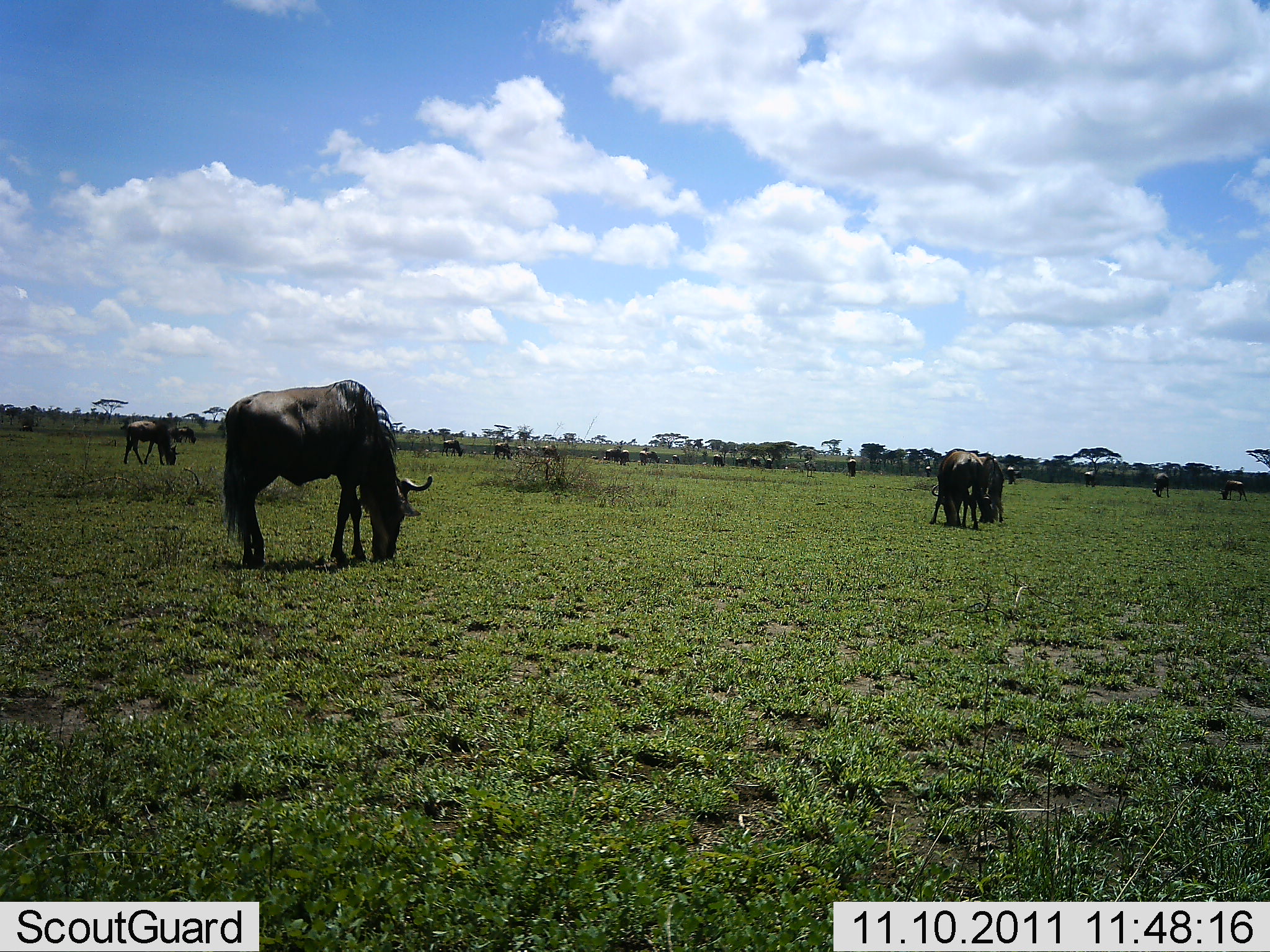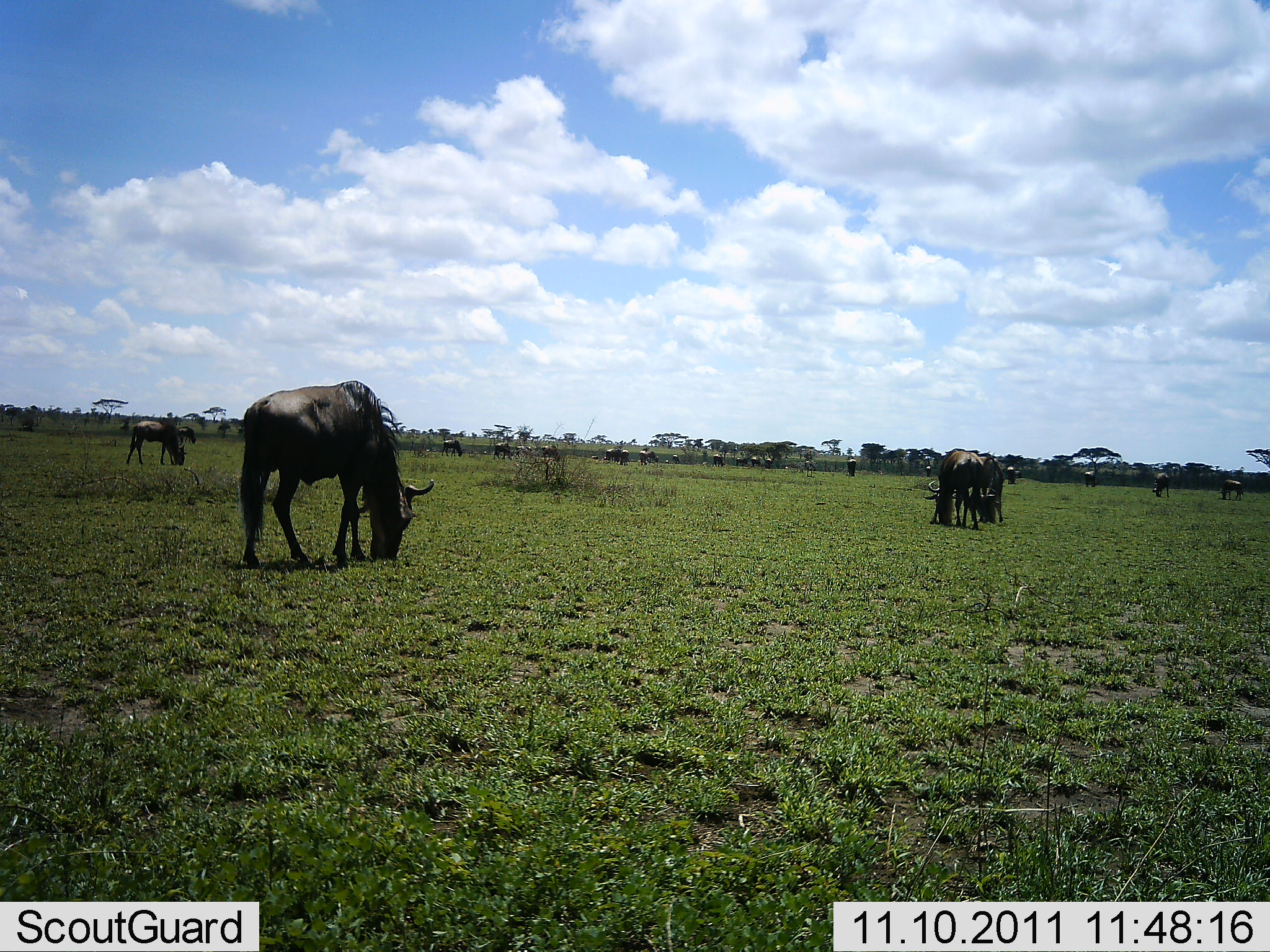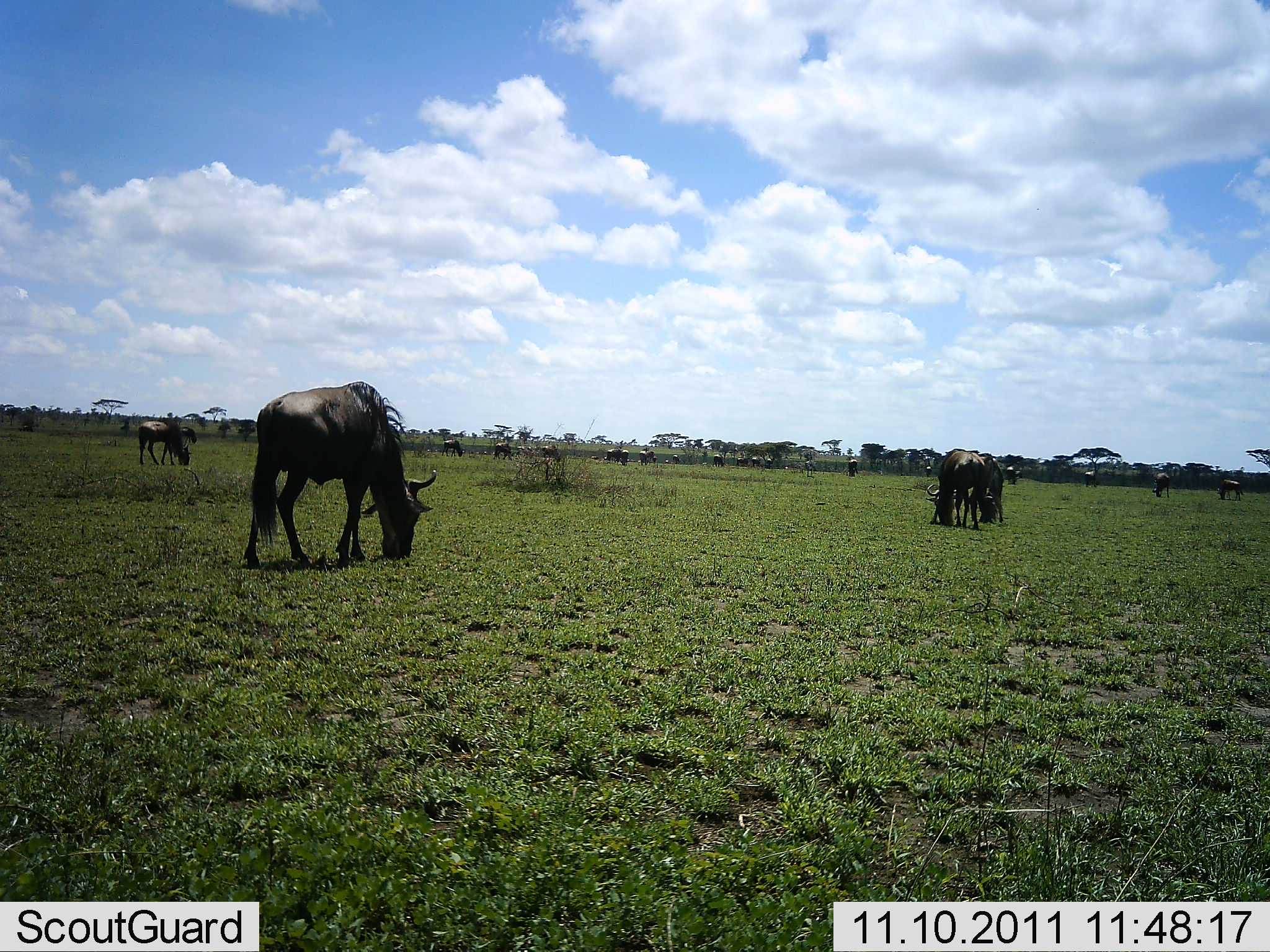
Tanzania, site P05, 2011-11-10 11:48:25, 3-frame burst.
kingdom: Animalia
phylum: Chordata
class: Mammalia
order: Artiodactyla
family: Bovidae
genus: Connochaetes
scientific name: Connochaetes taurinus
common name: blue wildebeest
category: wildebeest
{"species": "wildebeest (blue wildebeest) (Connochaetes taurinus)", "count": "11-50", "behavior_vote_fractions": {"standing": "40%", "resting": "0%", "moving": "10%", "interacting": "0%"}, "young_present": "0%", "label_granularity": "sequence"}